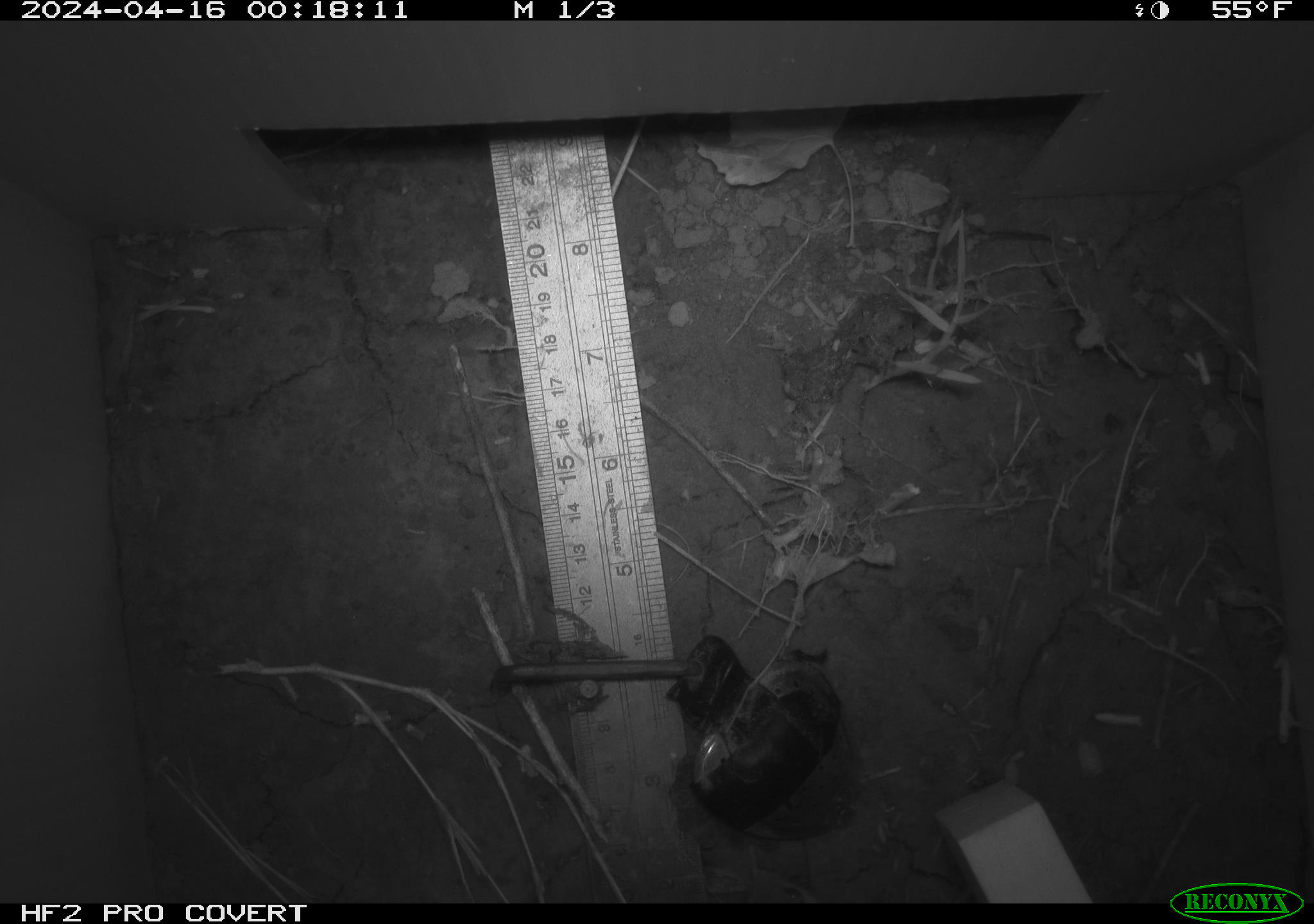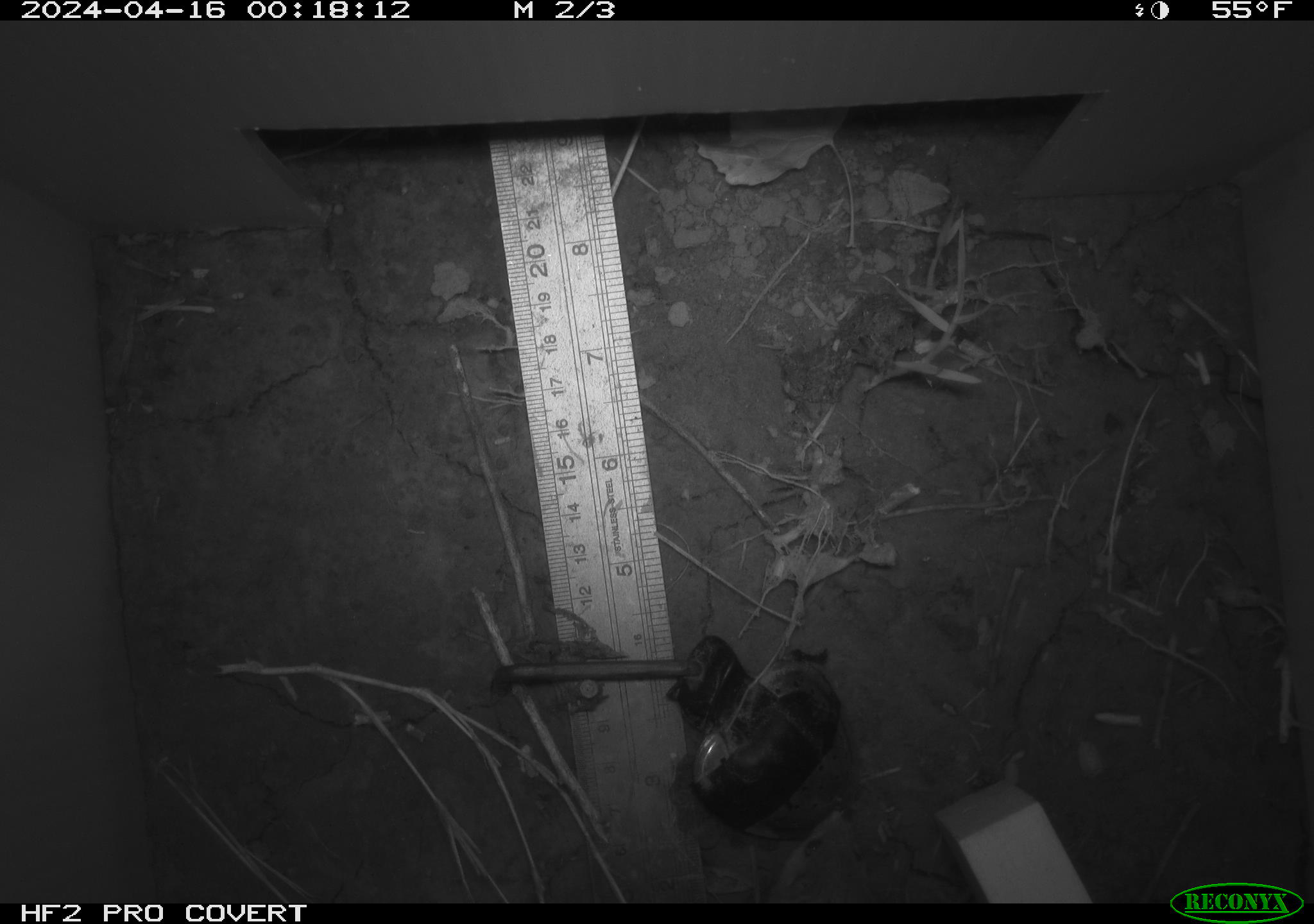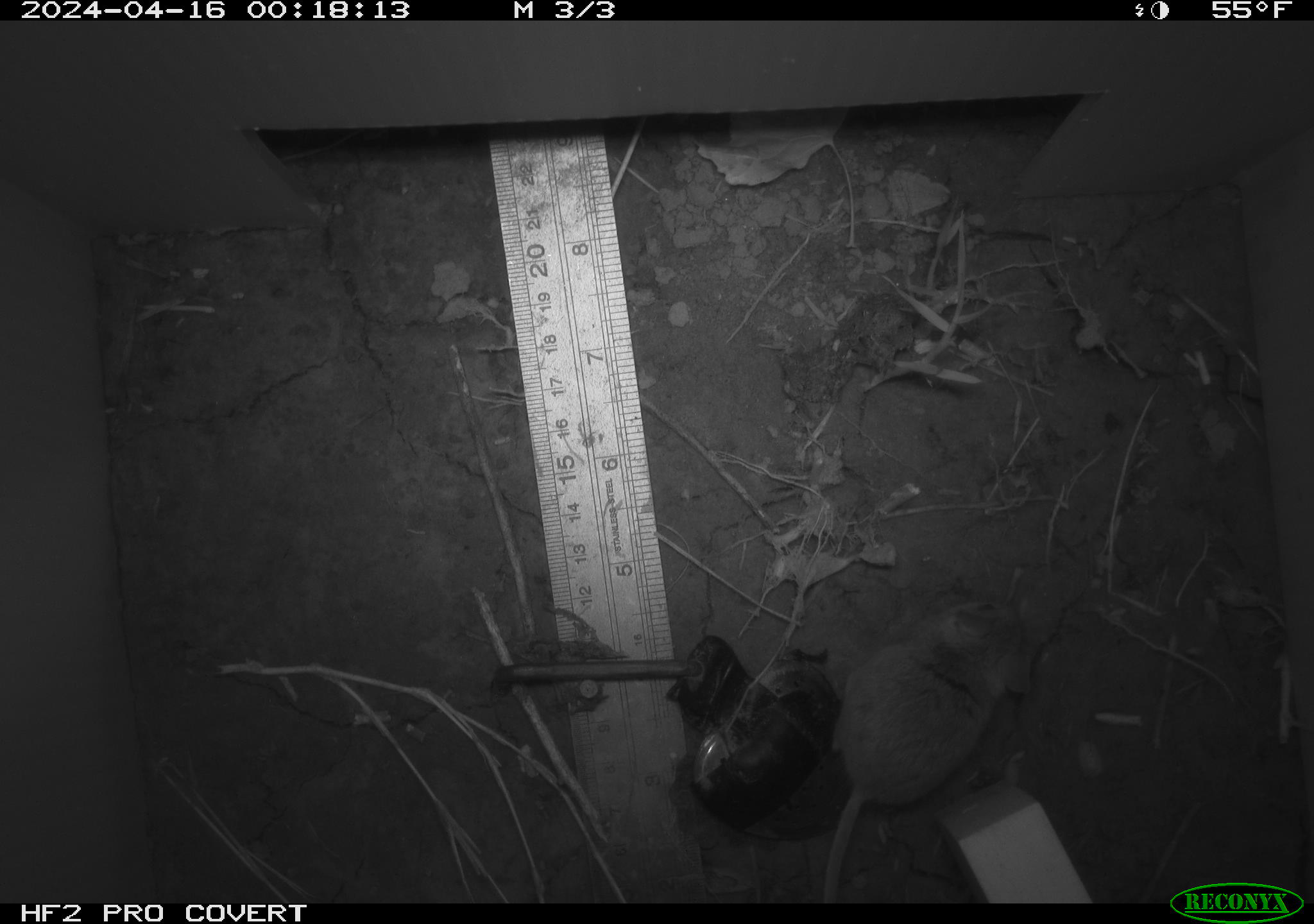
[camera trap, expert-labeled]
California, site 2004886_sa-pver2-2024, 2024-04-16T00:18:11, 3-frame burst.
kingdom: Animalia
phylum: Chordata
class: Mammalia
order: Rodentia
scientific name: Rodentia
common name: mouse species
Mouse species (Rodentia).